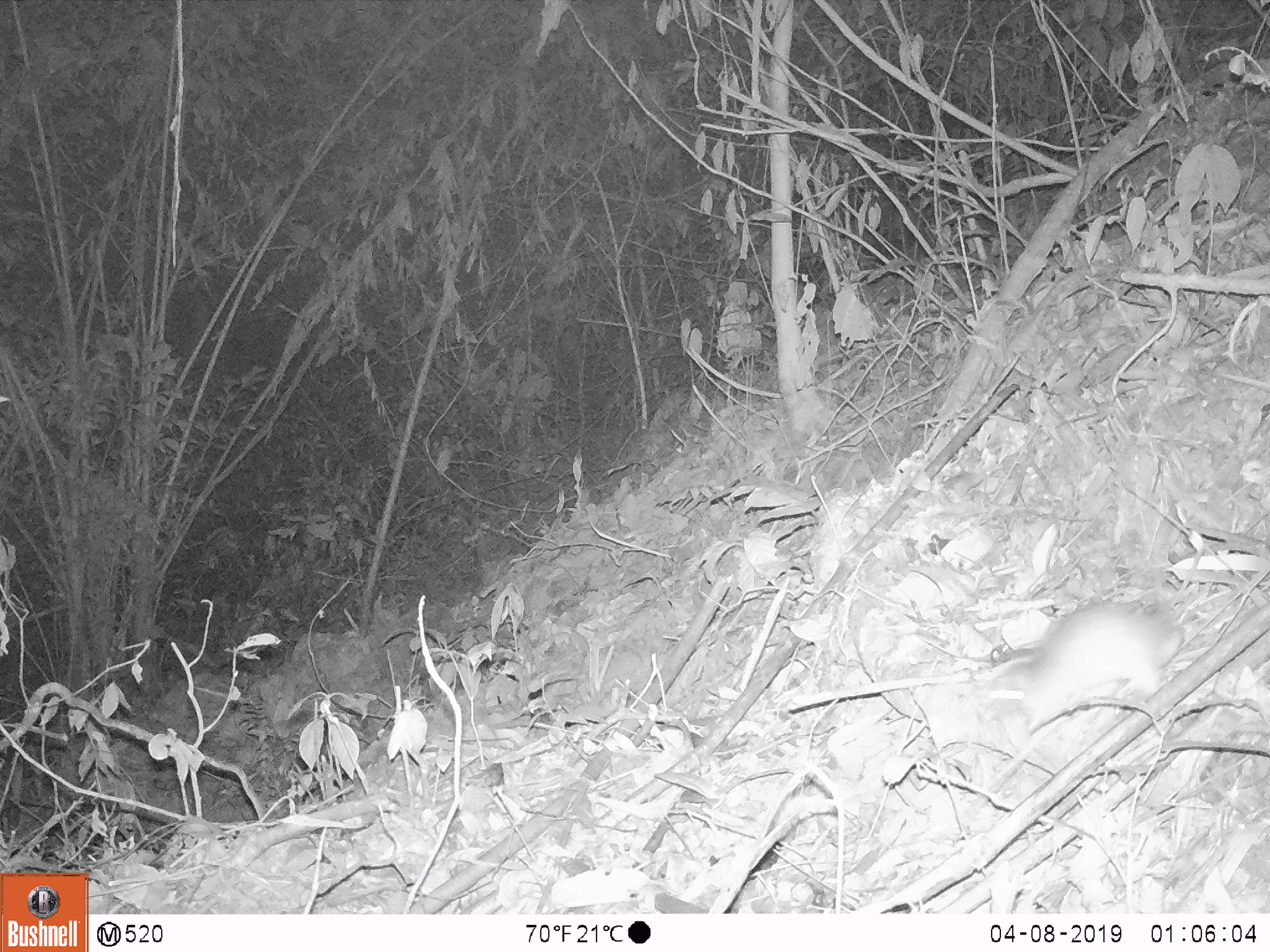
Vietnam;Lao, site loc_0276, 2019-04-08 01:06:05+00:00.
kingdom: Animalia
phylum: Chordata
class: Mammalia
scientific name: Mammalia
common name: mammal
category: unidentified small mammal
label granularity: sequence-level